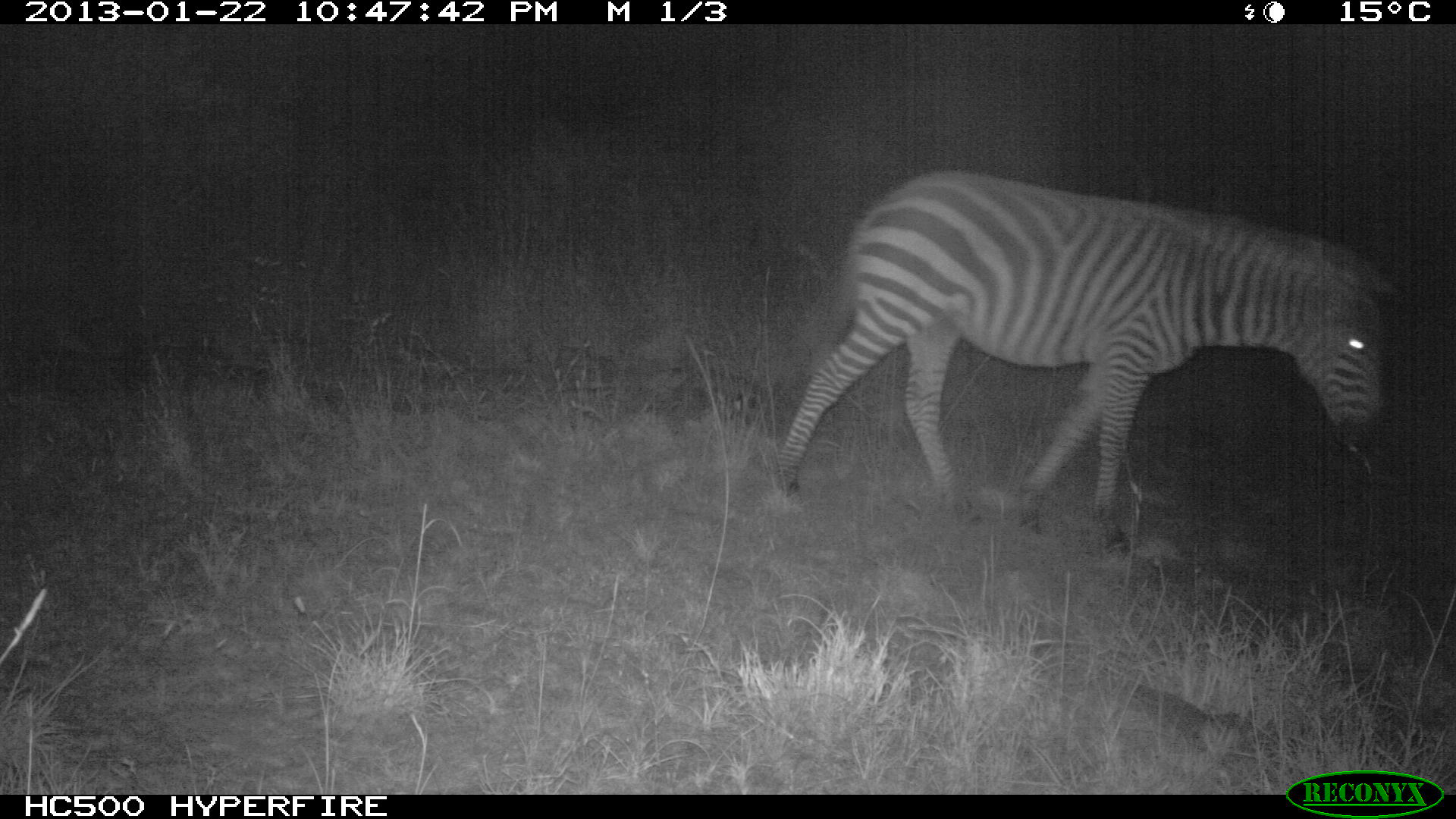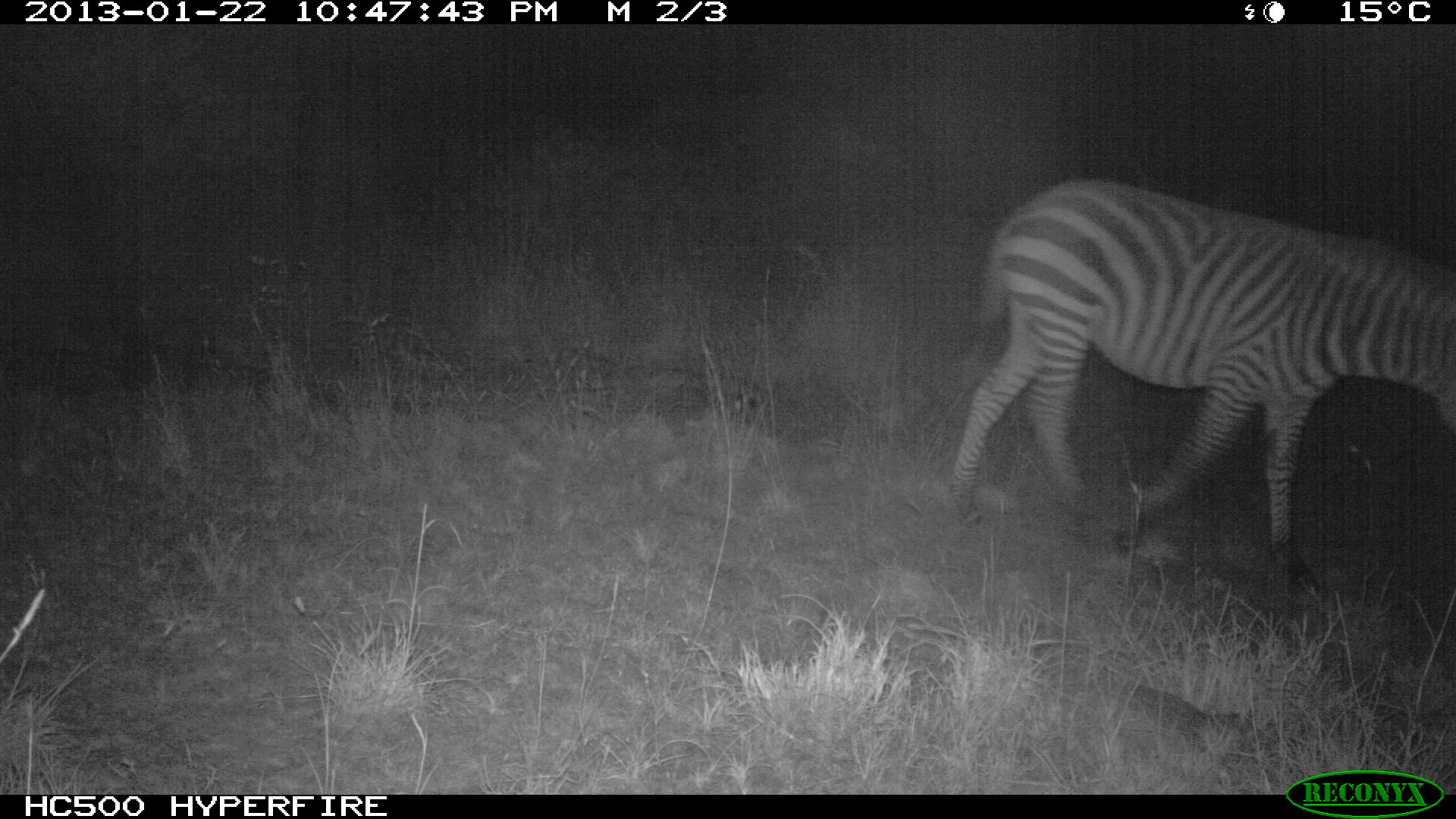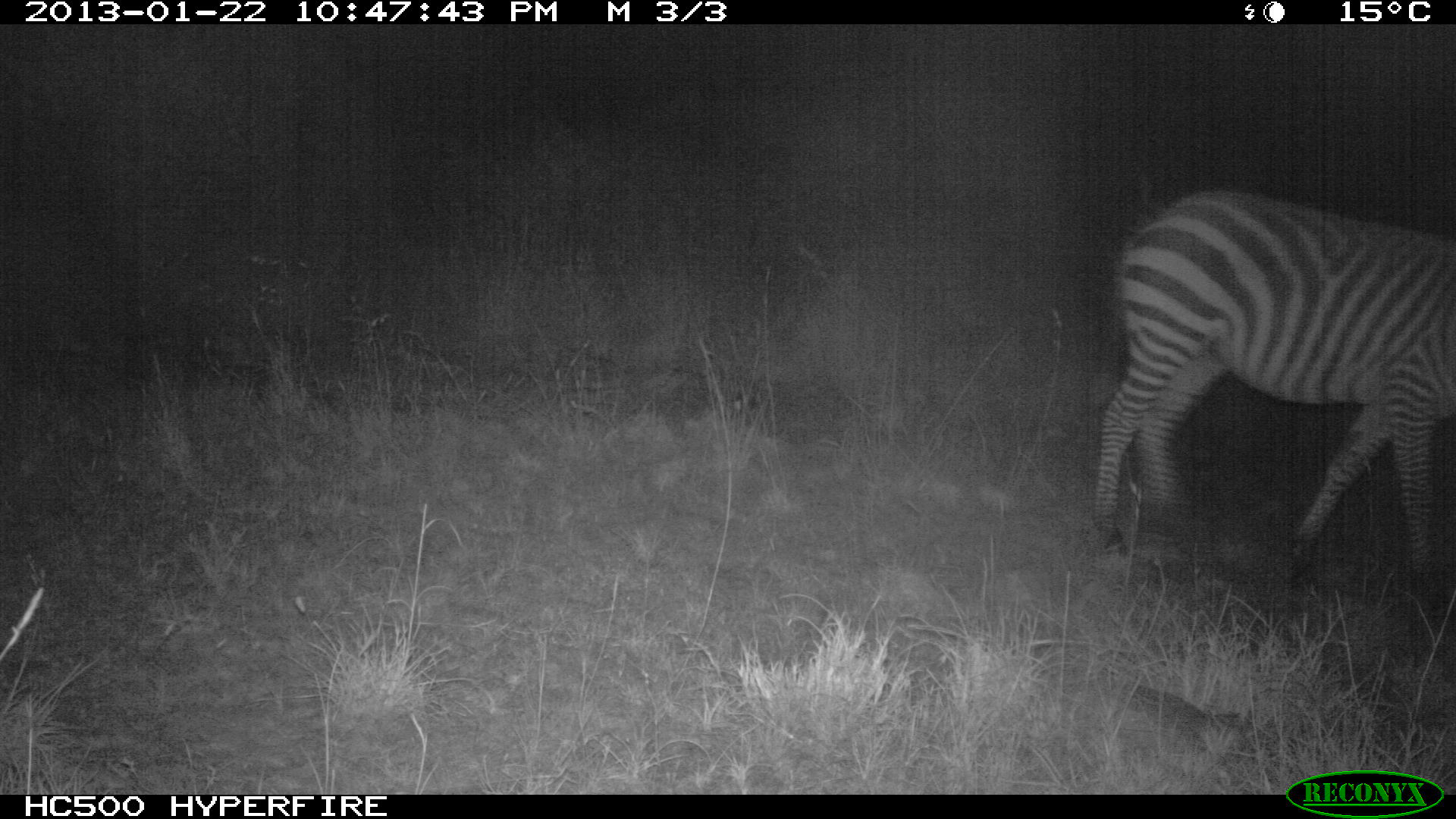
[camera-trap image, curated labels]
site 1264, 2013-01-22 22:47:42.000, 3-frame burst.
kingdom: Animalia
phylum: Chordata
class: Mammalia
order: Perissodactyla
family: Equidae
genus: Equus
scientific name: Equus quagga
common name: plains zebra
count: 1